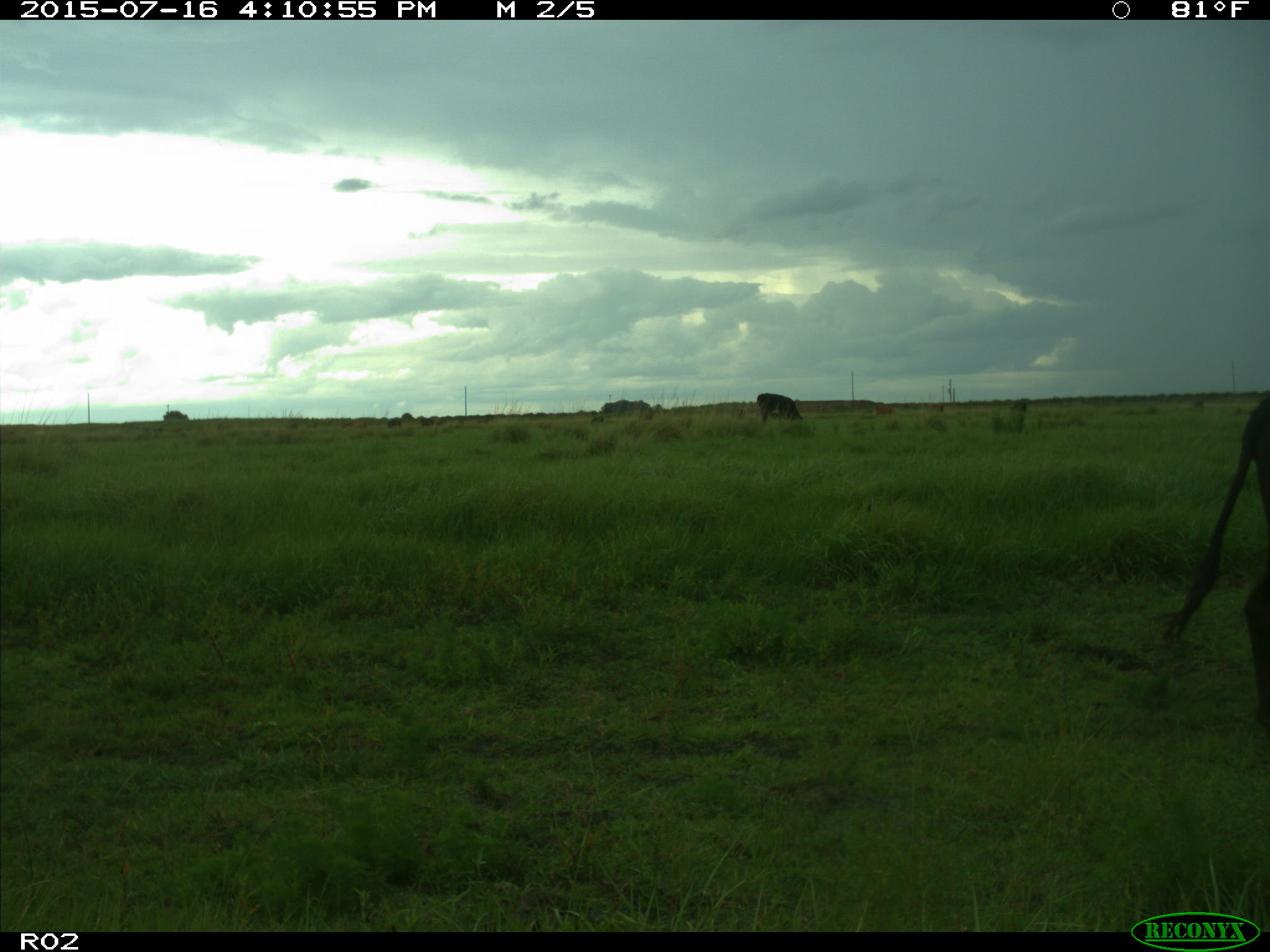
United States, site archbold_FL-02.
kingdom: Animalia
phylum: Chordata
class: Mammalia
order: Artiodactyla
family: Bovidae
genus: Bos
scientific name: Bos taurus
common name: domestic cow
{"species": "Bos taurus (domestic cow)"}